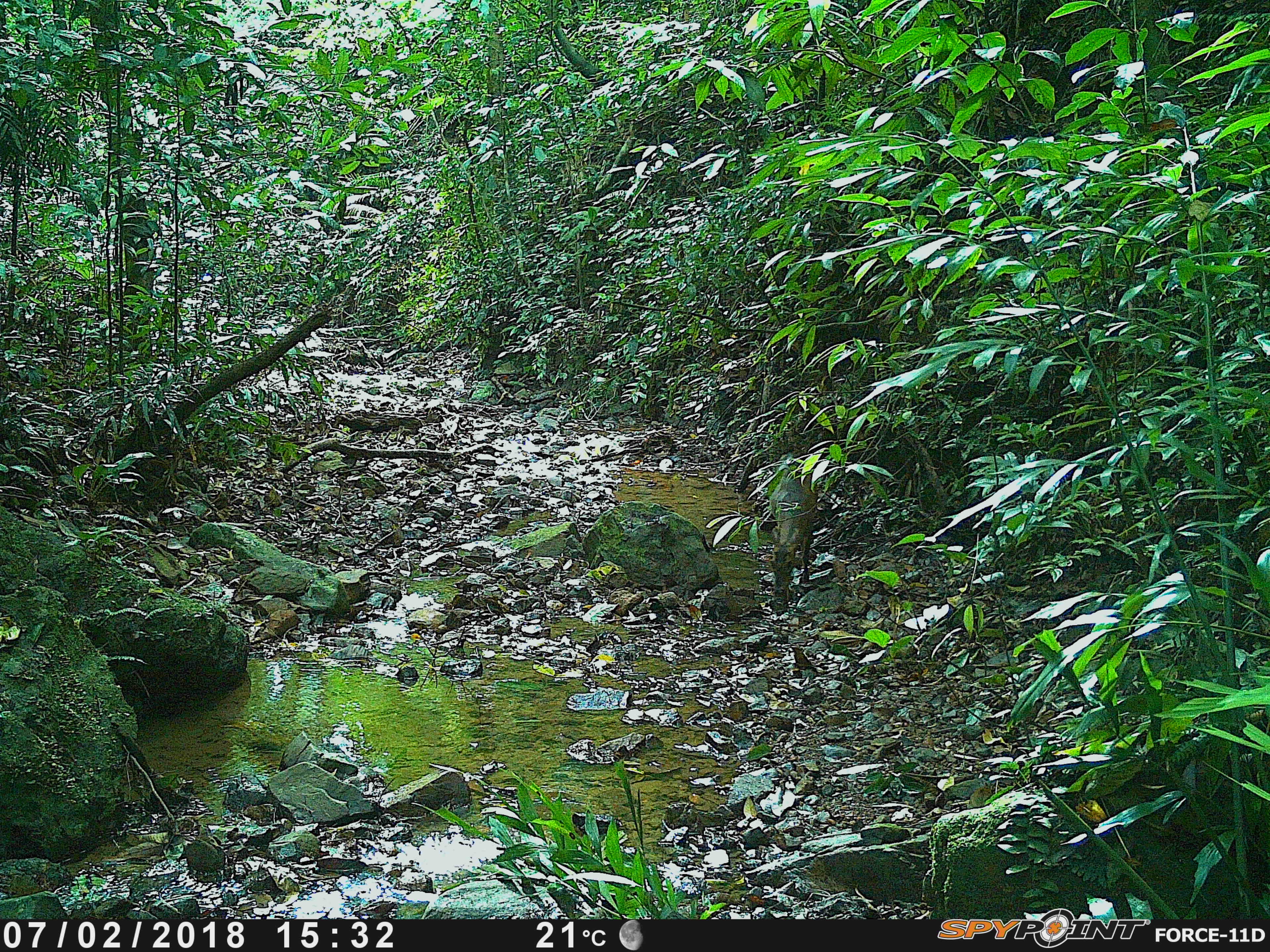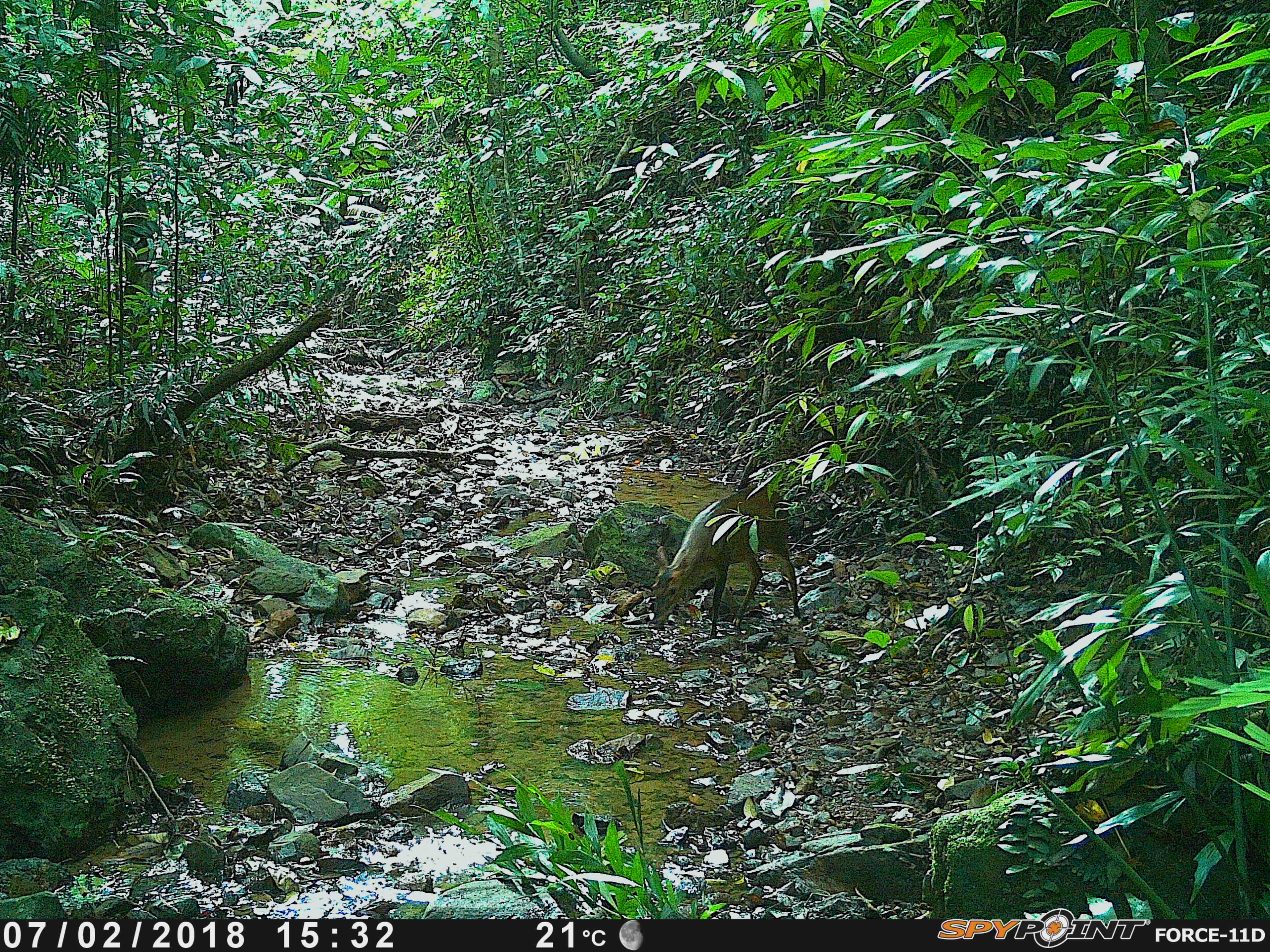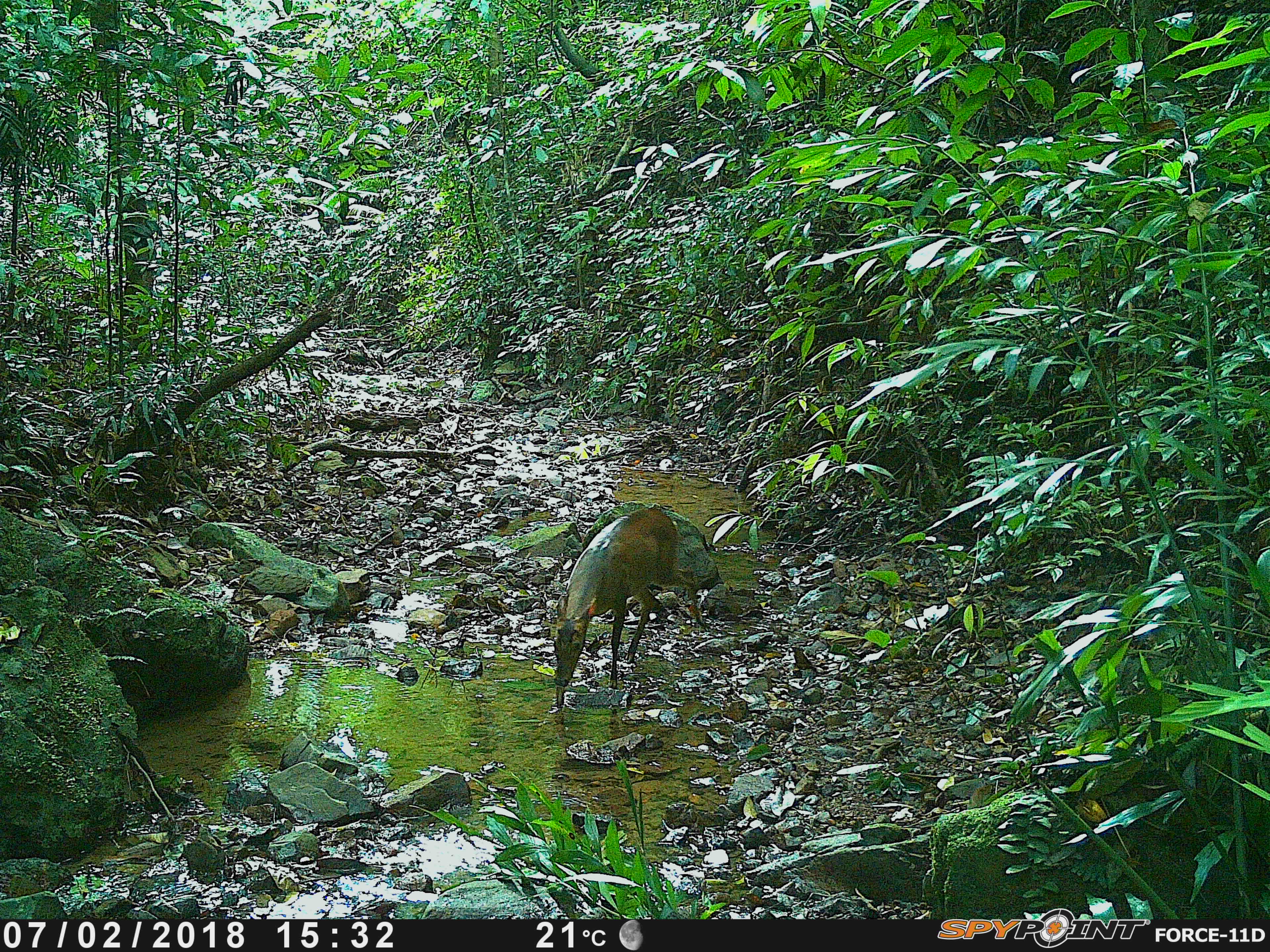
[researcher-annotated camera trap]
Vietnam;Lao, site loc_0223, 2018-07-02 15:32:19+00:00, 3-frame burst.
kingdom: Animalia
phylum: Chordata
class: Mammalia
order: Artiodactyla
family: Cervidae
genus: Muntiacus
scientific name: Muntiacus vuquangensis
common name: large-antlered muntjac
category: large antlered muntjac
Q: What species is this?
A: Large antlered muntjac (large-antlered muntjac) (Muntiacus vuquangensis).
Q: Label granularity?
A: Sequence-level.